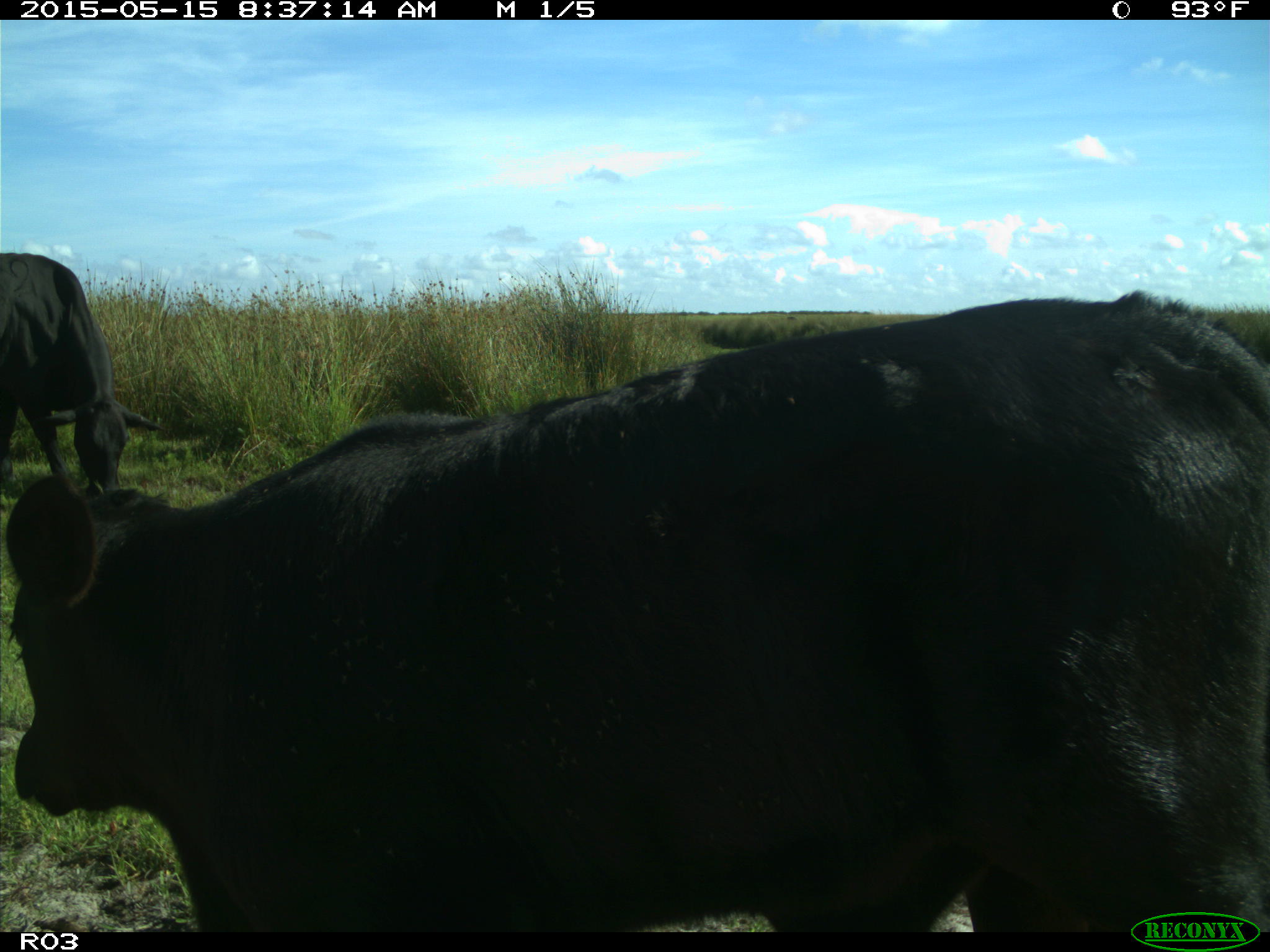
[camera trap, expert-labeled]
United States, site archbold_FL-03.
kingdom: Animalia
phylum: Chordata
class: Mammalia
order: Artiodactyla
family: Bovidae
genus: Bos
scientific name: Bos taurus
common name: domestic cow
Bos taurus (domestic cow).